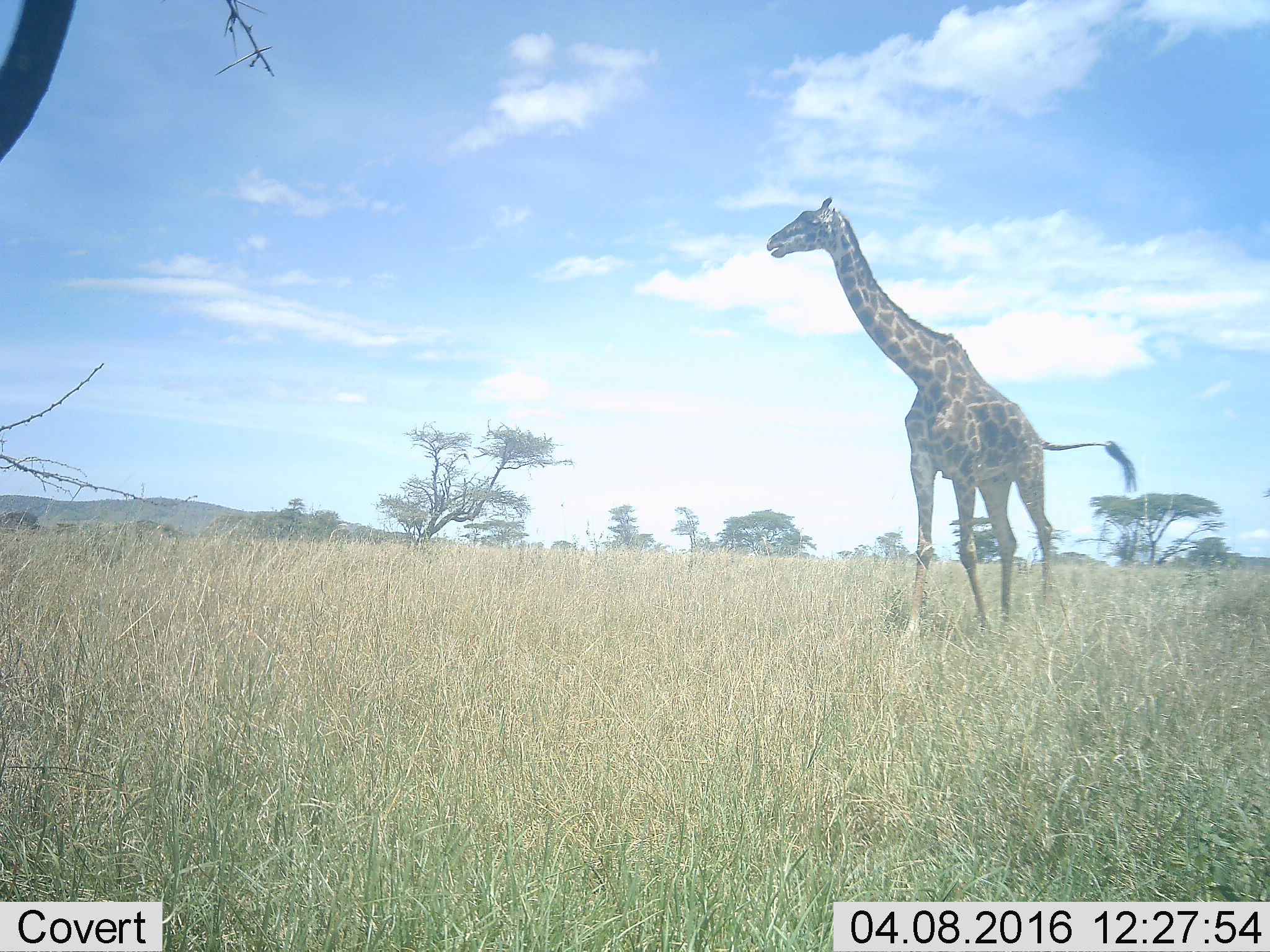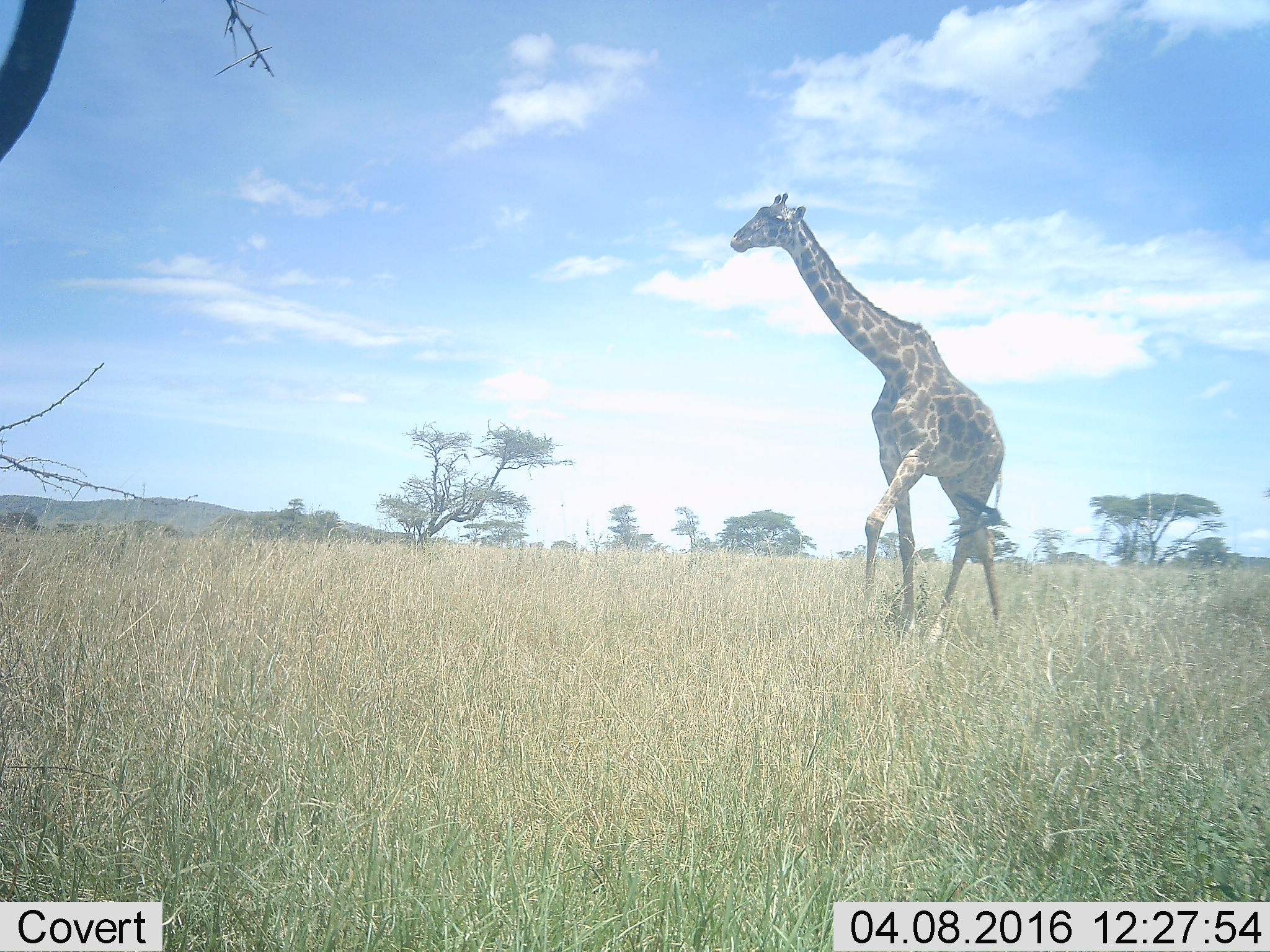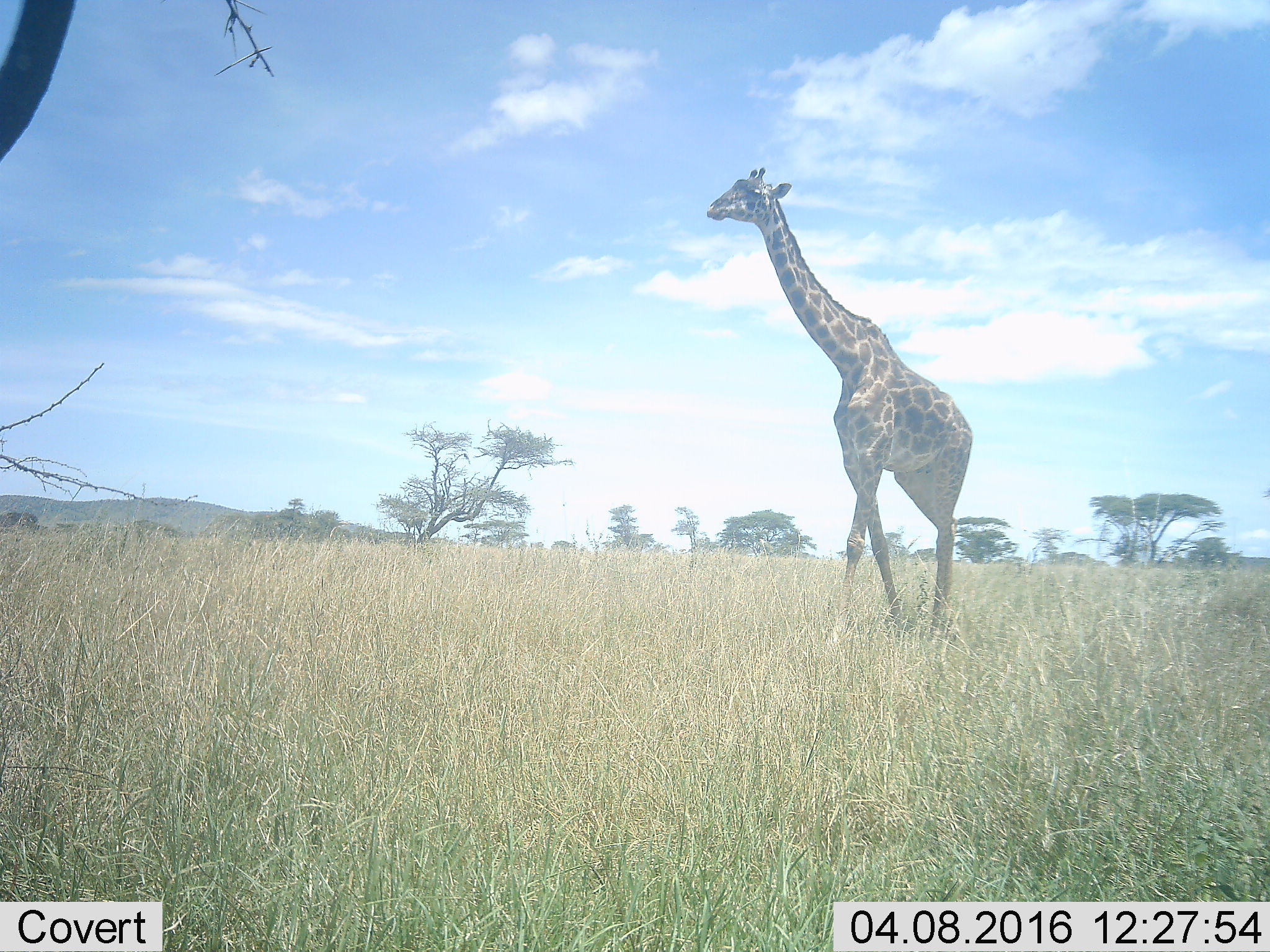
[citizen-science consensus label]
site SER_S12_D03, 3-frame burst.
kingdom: Animalia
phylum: Chordata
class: Mammalia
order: Artiodactyla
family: Giraffidae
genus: Giraffa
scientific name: Giraffa camelopardalis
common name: giraffe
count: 1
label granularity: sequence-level